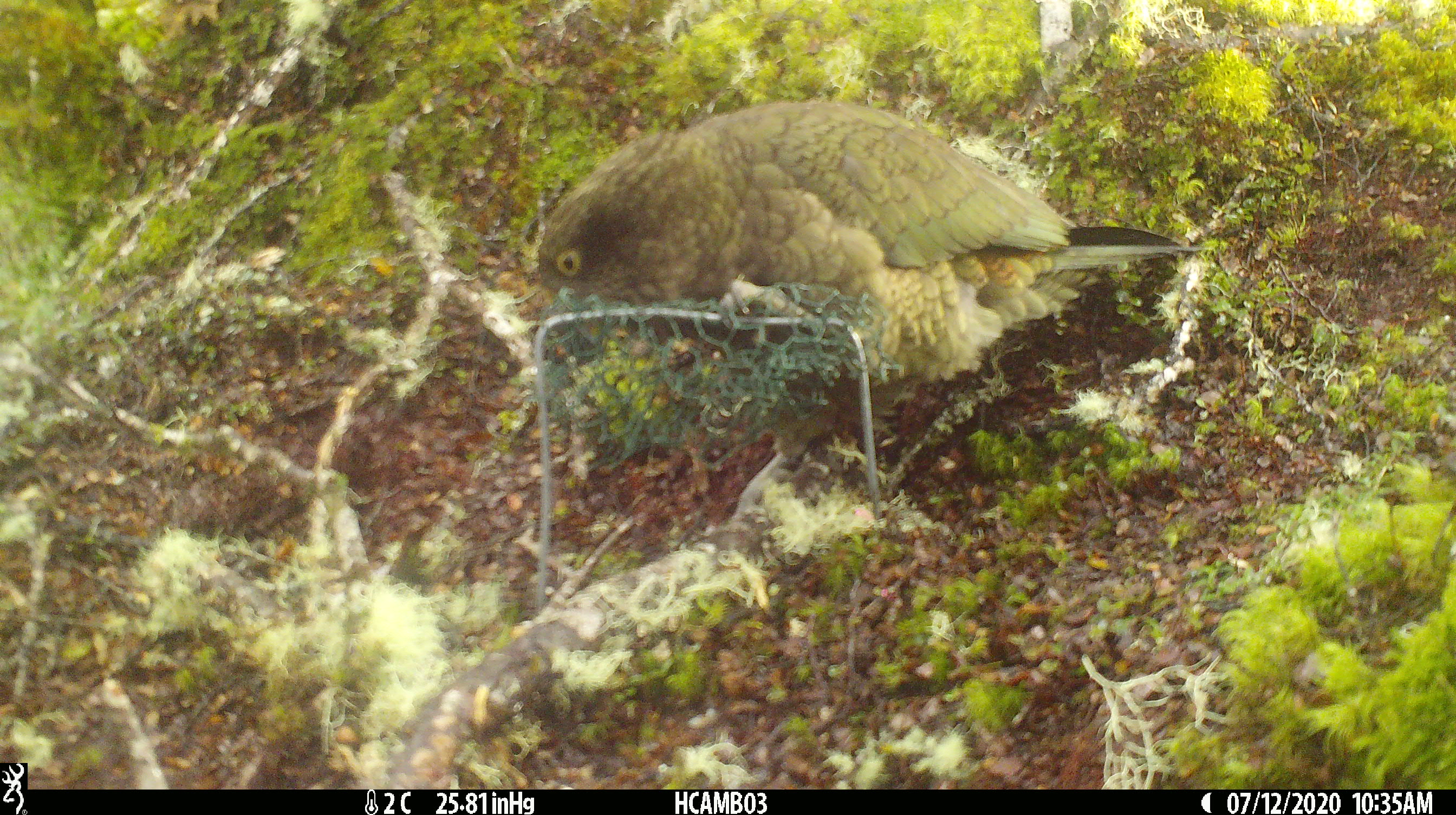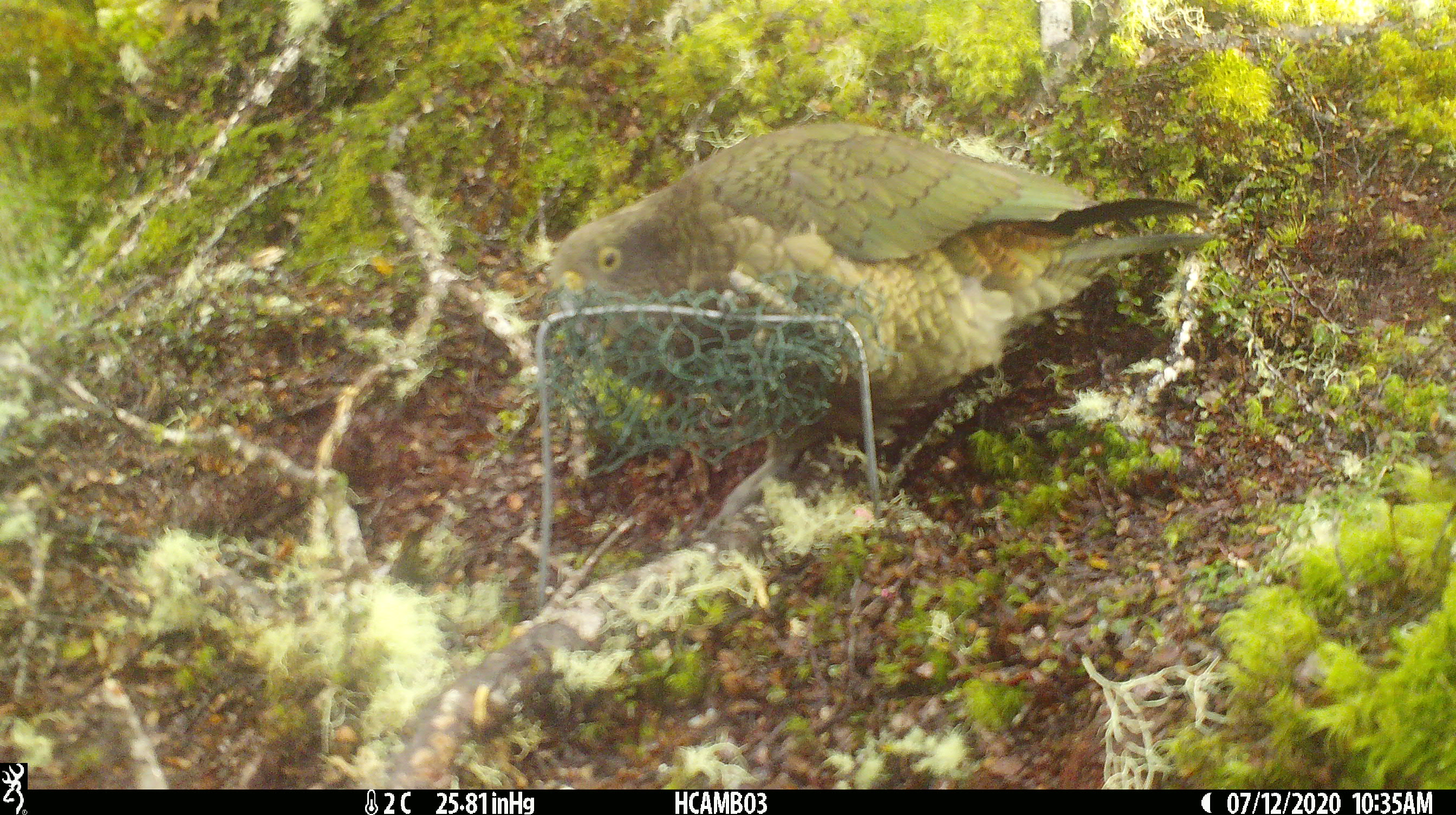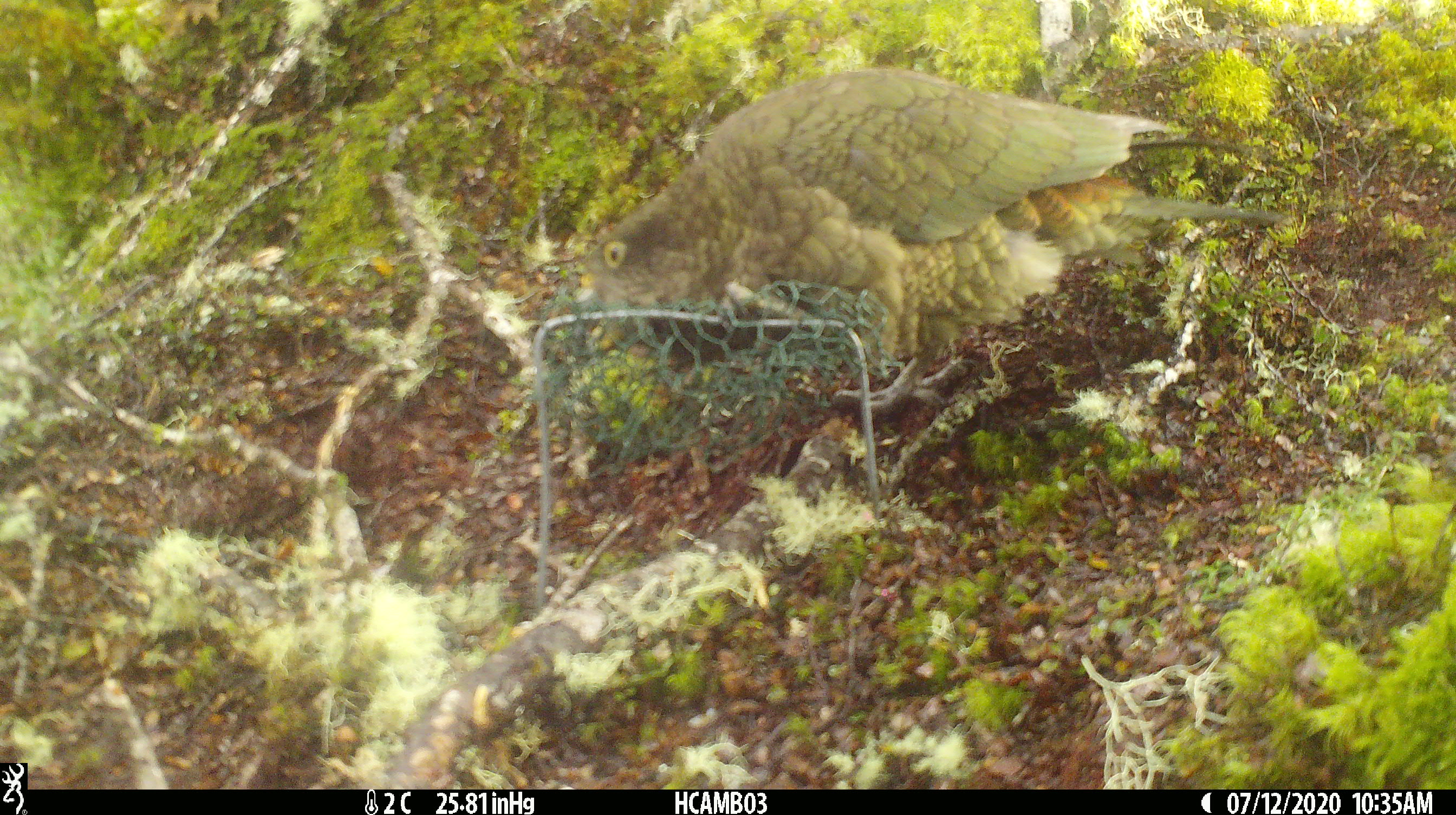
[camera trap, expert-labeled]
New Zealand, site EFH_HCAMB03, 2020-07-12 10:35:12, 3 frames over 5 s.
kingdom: Animalia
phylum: Chordata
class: Aves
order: Psittaciformes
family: Strigopidae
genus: Nestor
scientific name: Nestor notabilis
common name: kea